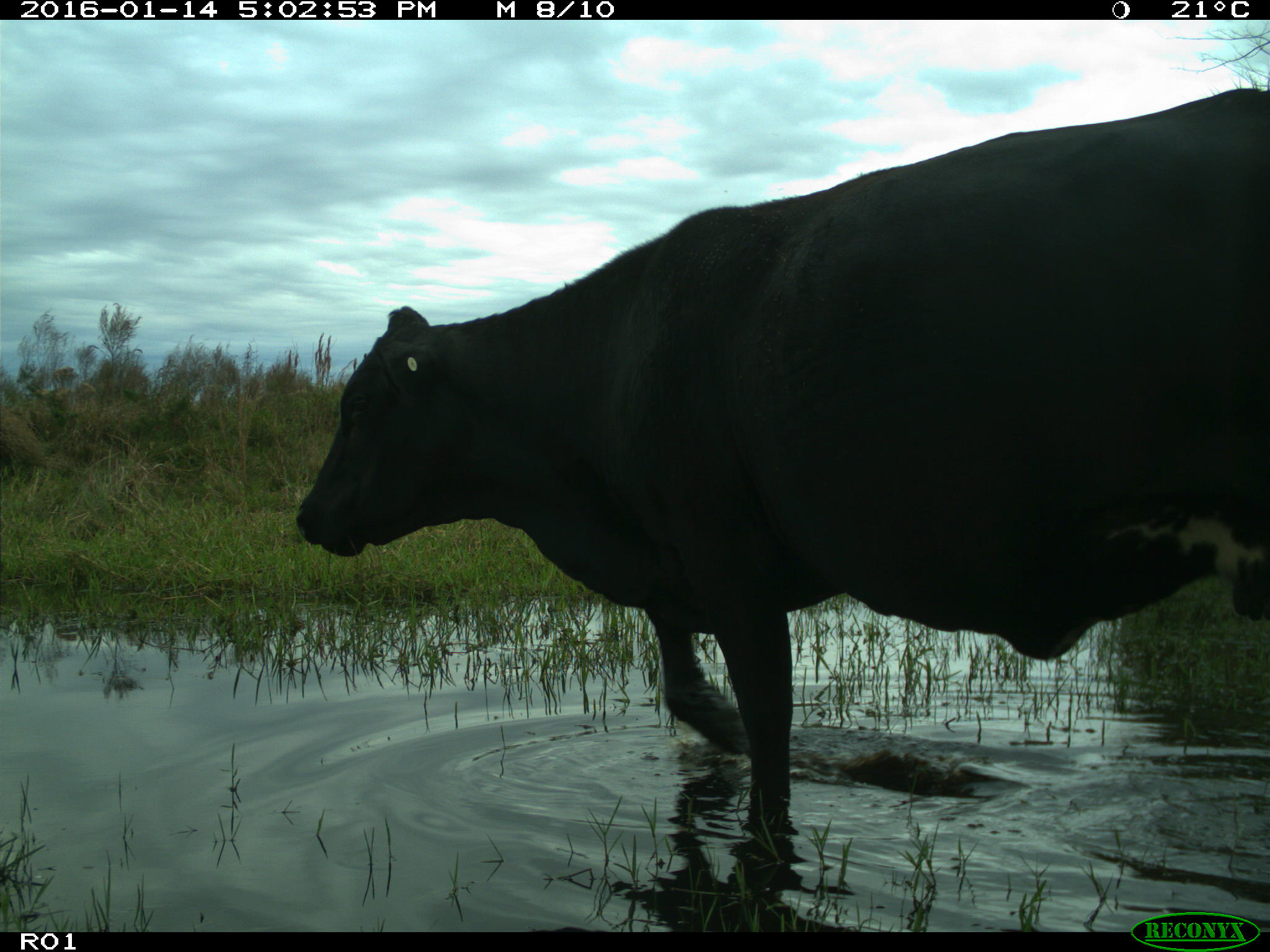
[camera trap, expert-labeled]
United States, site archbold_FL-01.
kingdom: Animalia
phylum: Chordata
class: Mammalia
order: Artiodactyla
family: Bovidae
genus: Bos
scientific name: Bos taurus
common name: domestic cow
Bos taurus (domestic cow).